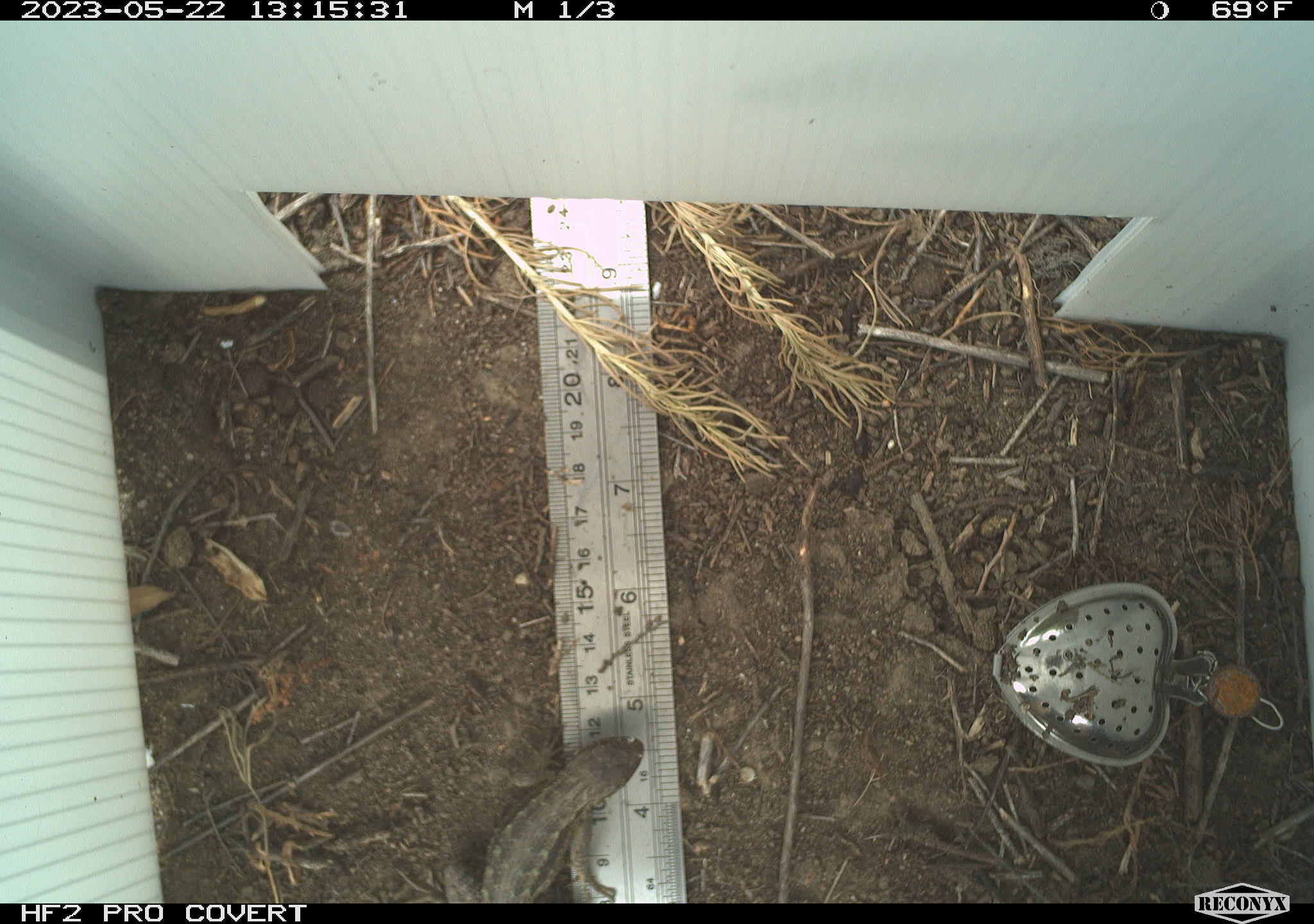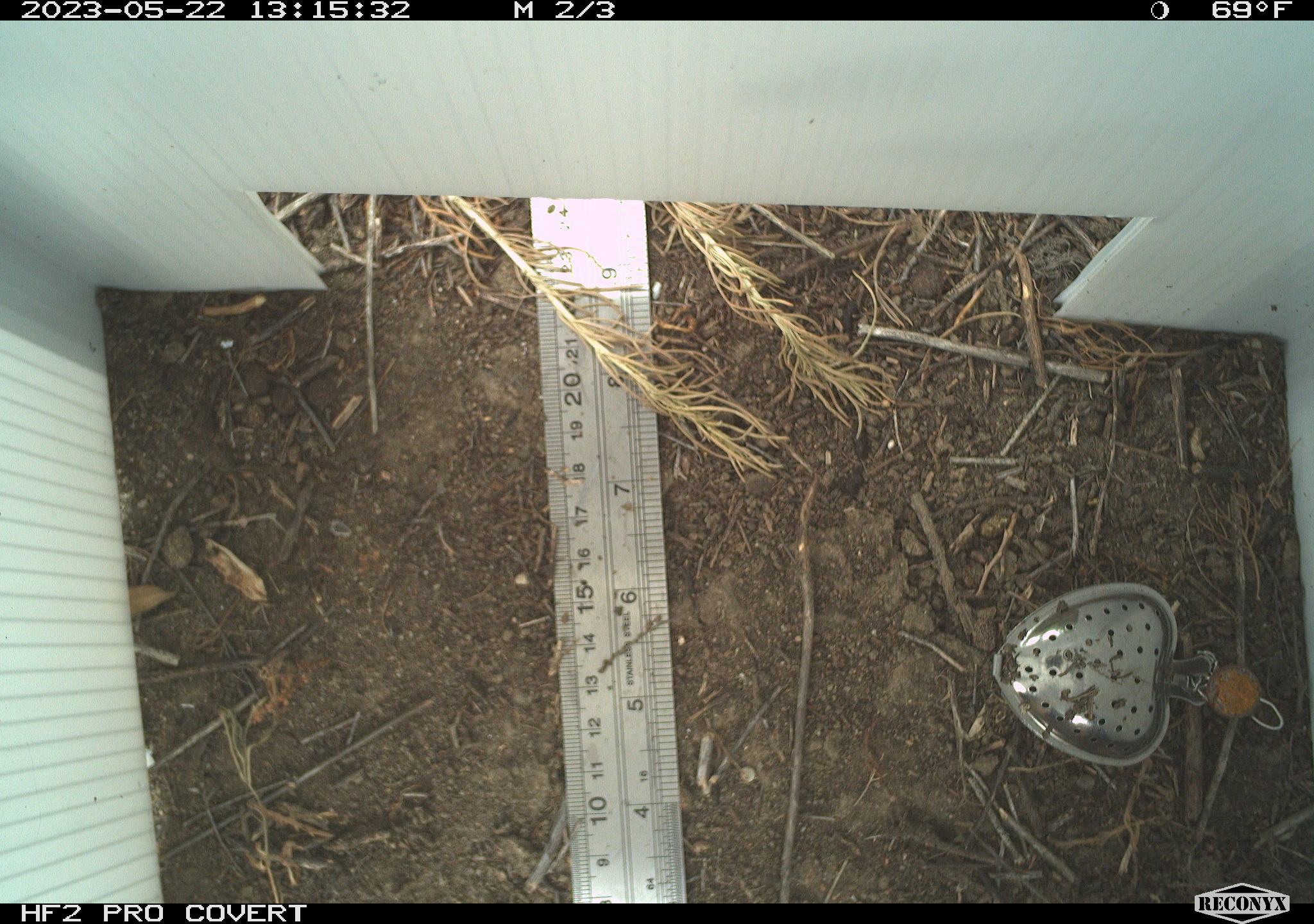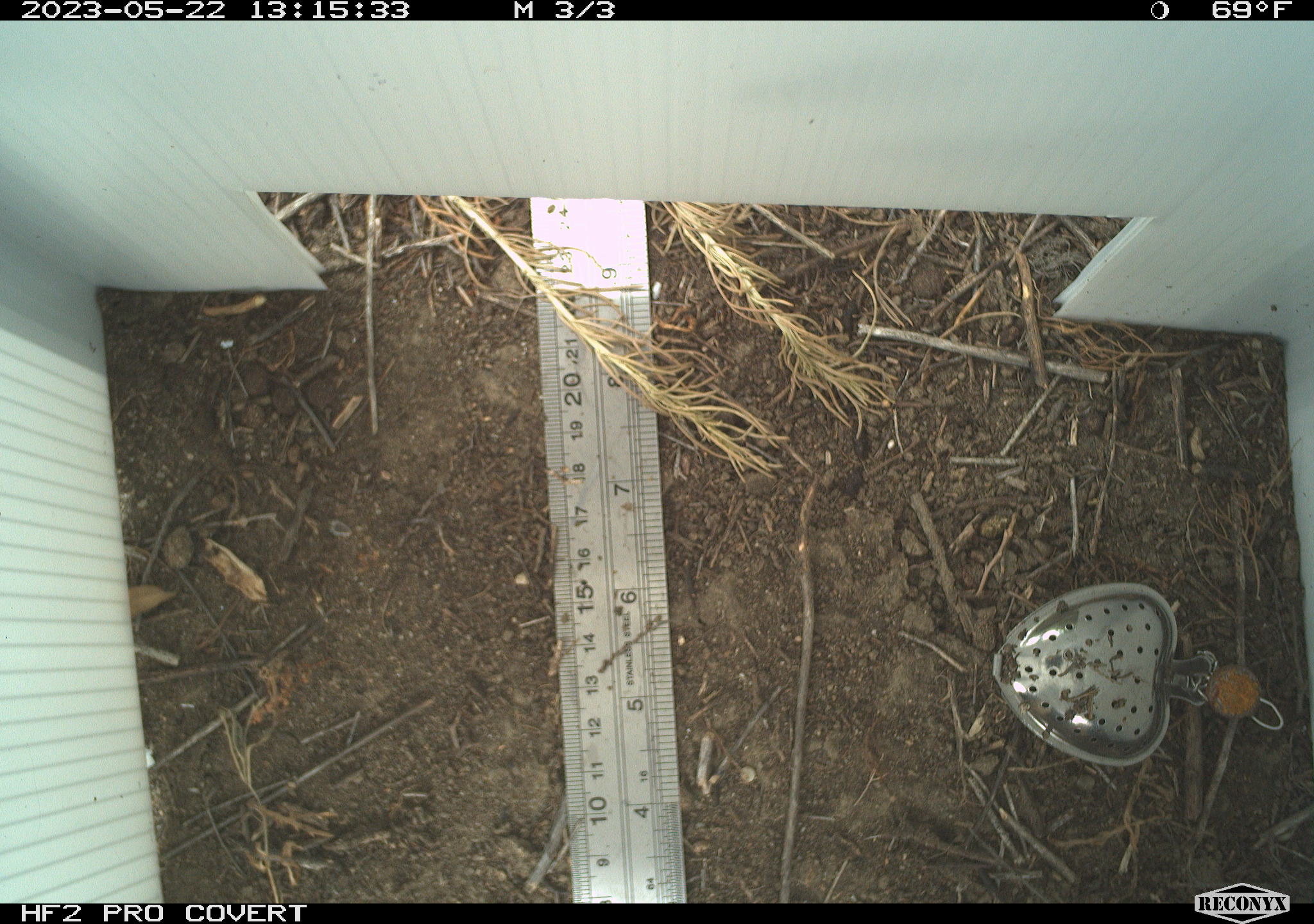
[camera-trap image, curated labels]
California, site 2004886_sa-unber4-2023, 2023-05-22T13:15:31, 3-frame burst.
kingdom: Animalia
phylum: Chordata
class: Reptilia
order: Squamata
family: Phrynosomatidae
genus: Sceloporus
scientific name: Sceloporus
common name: spiny lizards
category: sceloporus species